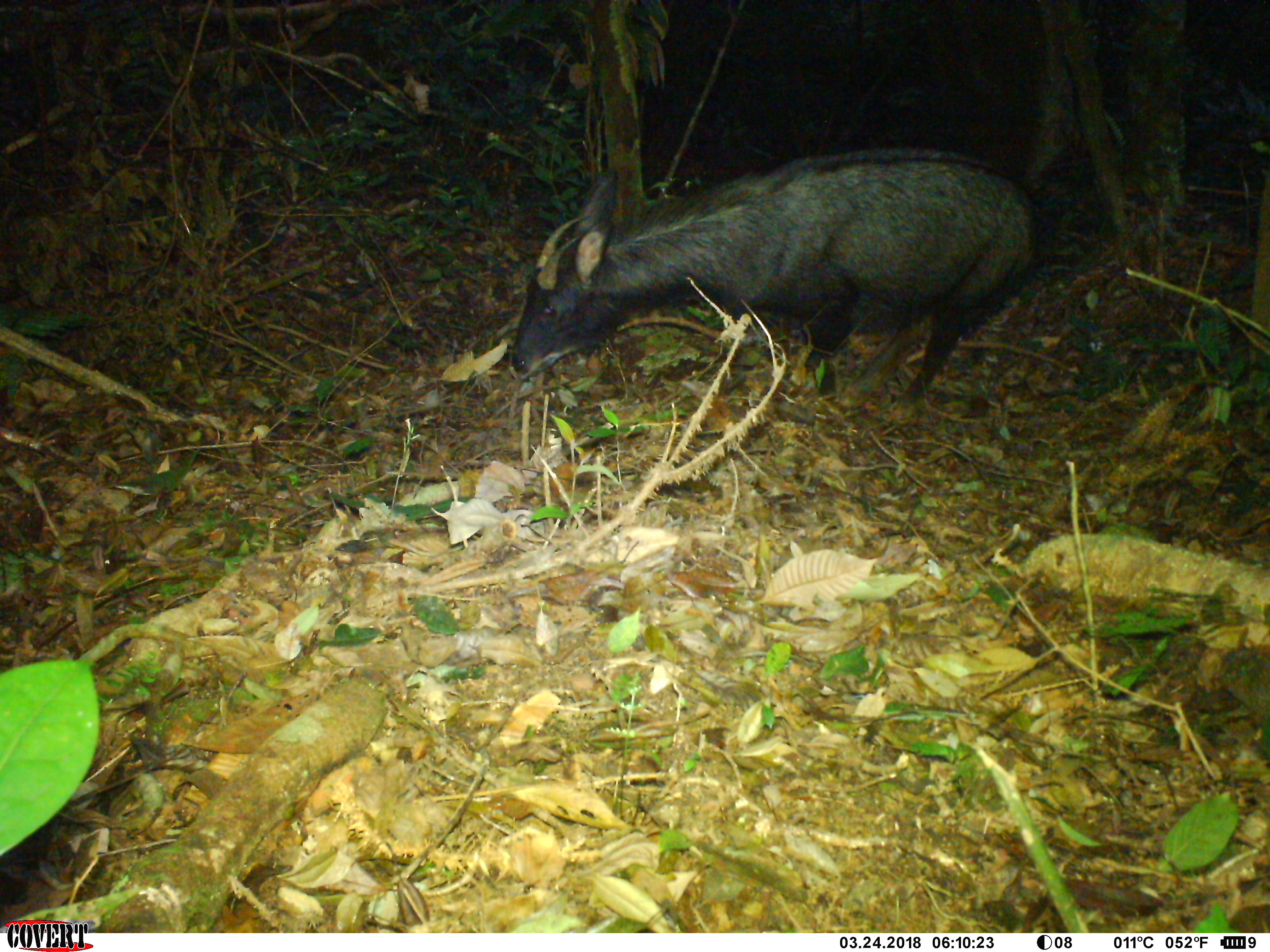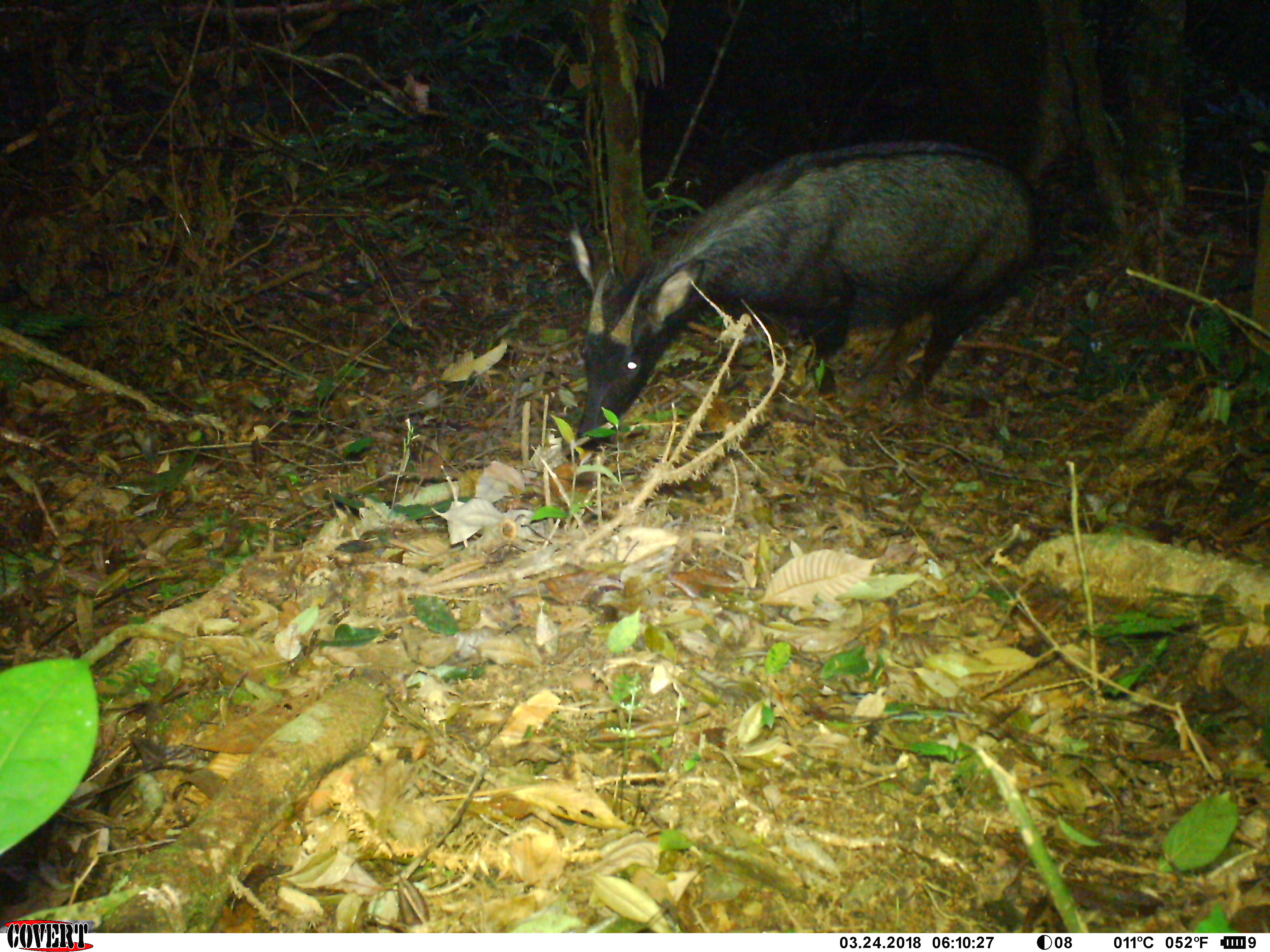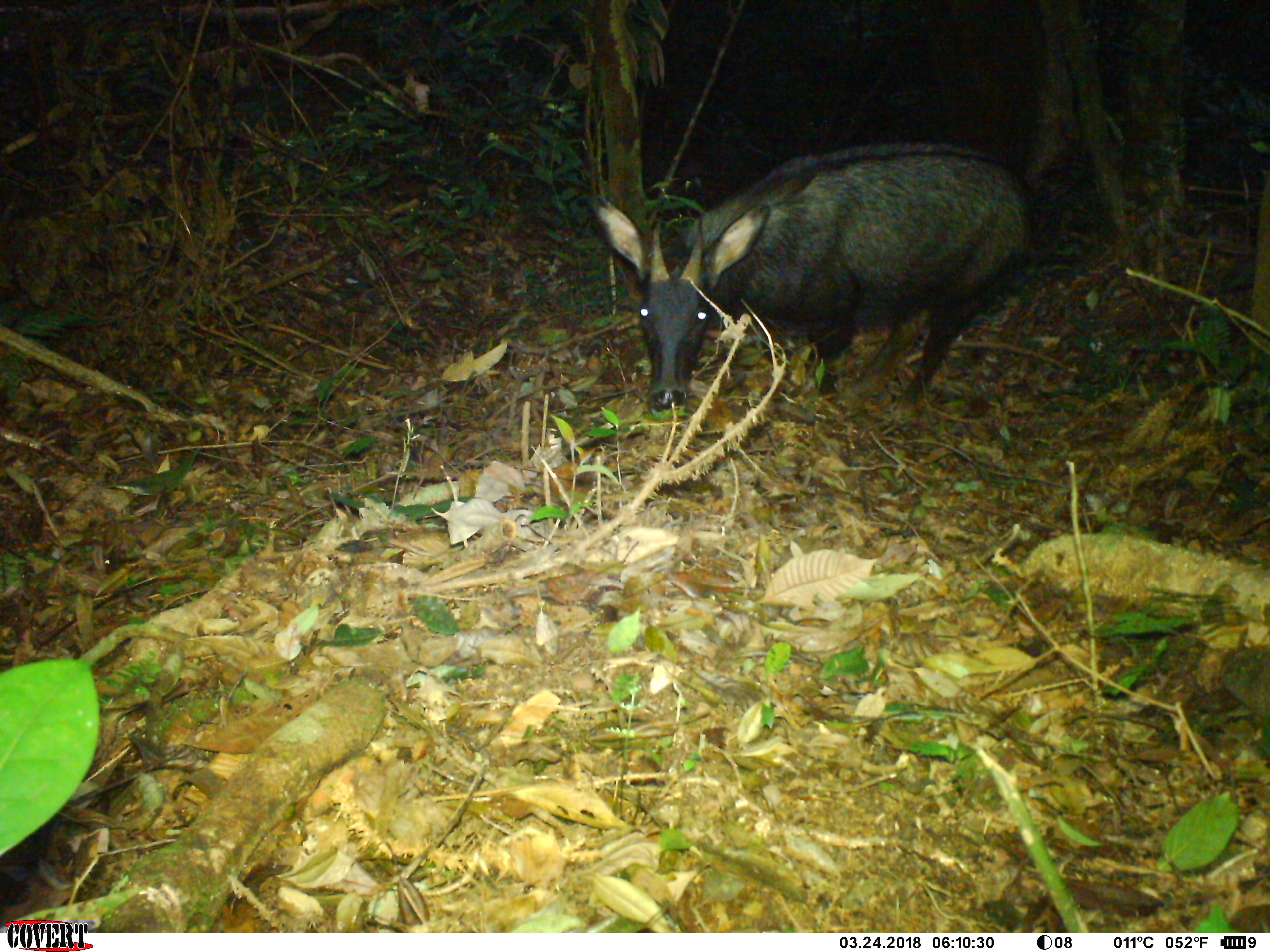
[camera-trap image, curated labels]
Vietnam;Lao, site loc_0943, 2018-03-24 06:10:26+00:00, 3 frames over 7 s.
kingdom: Animalia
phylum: Chordata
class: Mammalia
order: Artiodactyla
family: Bovidae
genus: Capricornis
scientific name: Capricornis sumatraensis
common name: chinese serow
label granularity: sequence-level